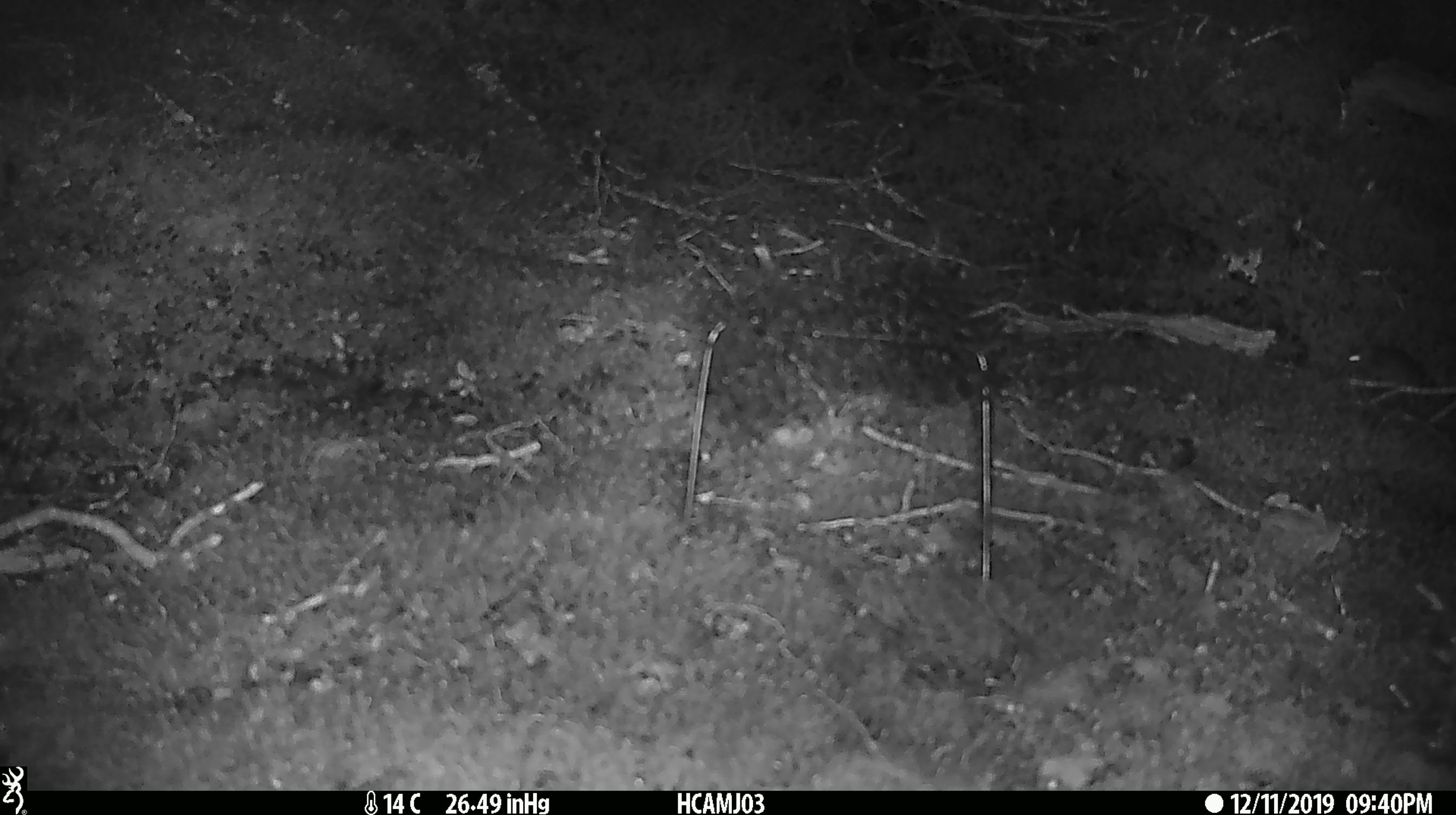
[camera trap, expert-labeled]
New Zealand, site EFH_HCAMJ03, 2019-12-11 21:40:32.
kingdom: Animalia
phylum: Chordata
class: Mammalia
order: Rodentia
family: Muridae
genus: Mus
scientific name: Mus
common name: mouse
Mouse (Mus).